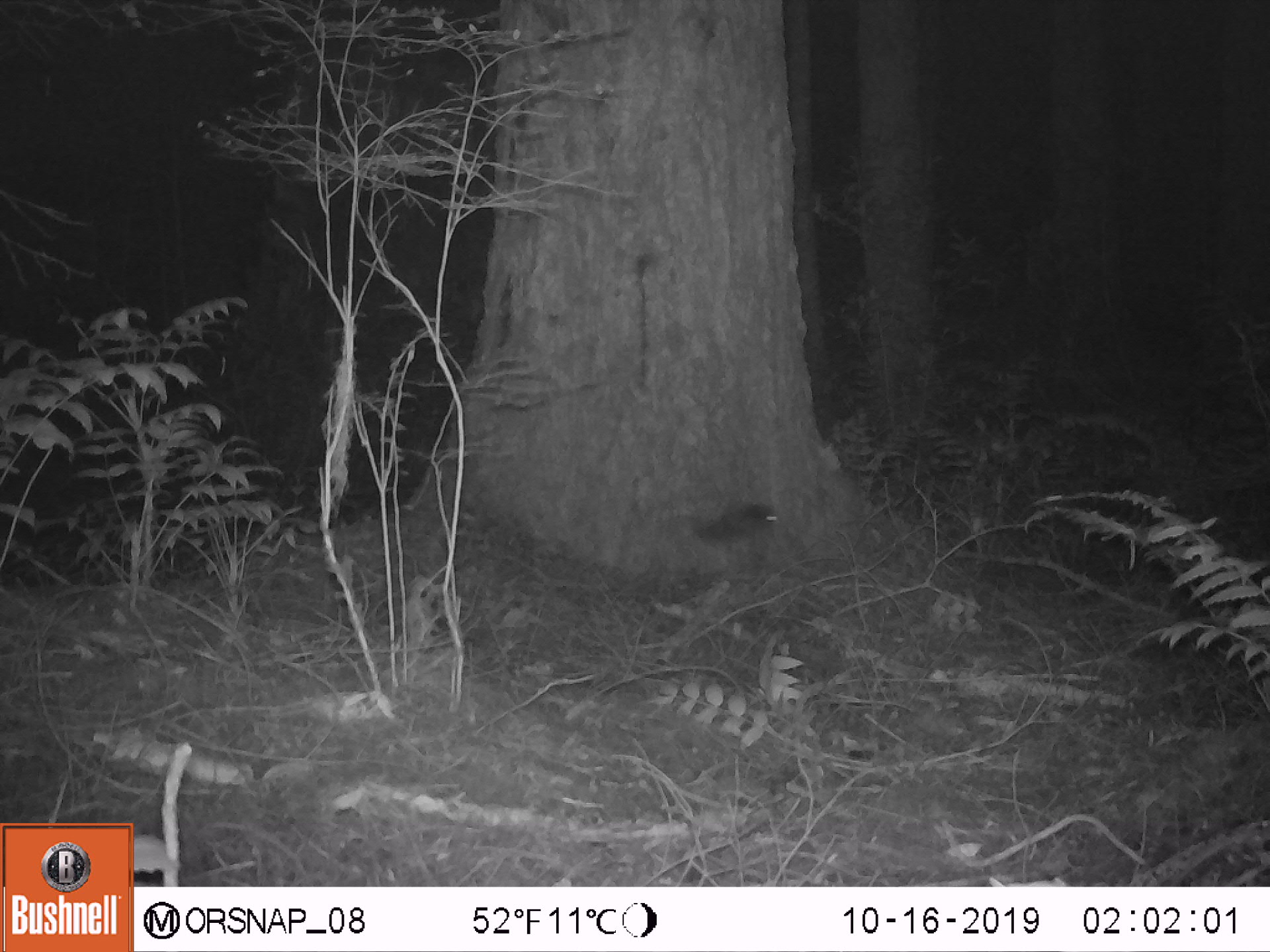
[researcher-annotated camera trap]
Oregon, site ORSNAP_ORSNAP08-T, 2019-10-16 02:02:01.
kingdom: Animalia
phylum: Chordata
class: Mammalia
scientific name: Mammalia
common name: small mammal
Small mammal (Mammalia).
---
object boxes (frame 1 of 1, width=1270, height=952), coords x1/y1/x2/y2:
small mammal: 680/489/805/569